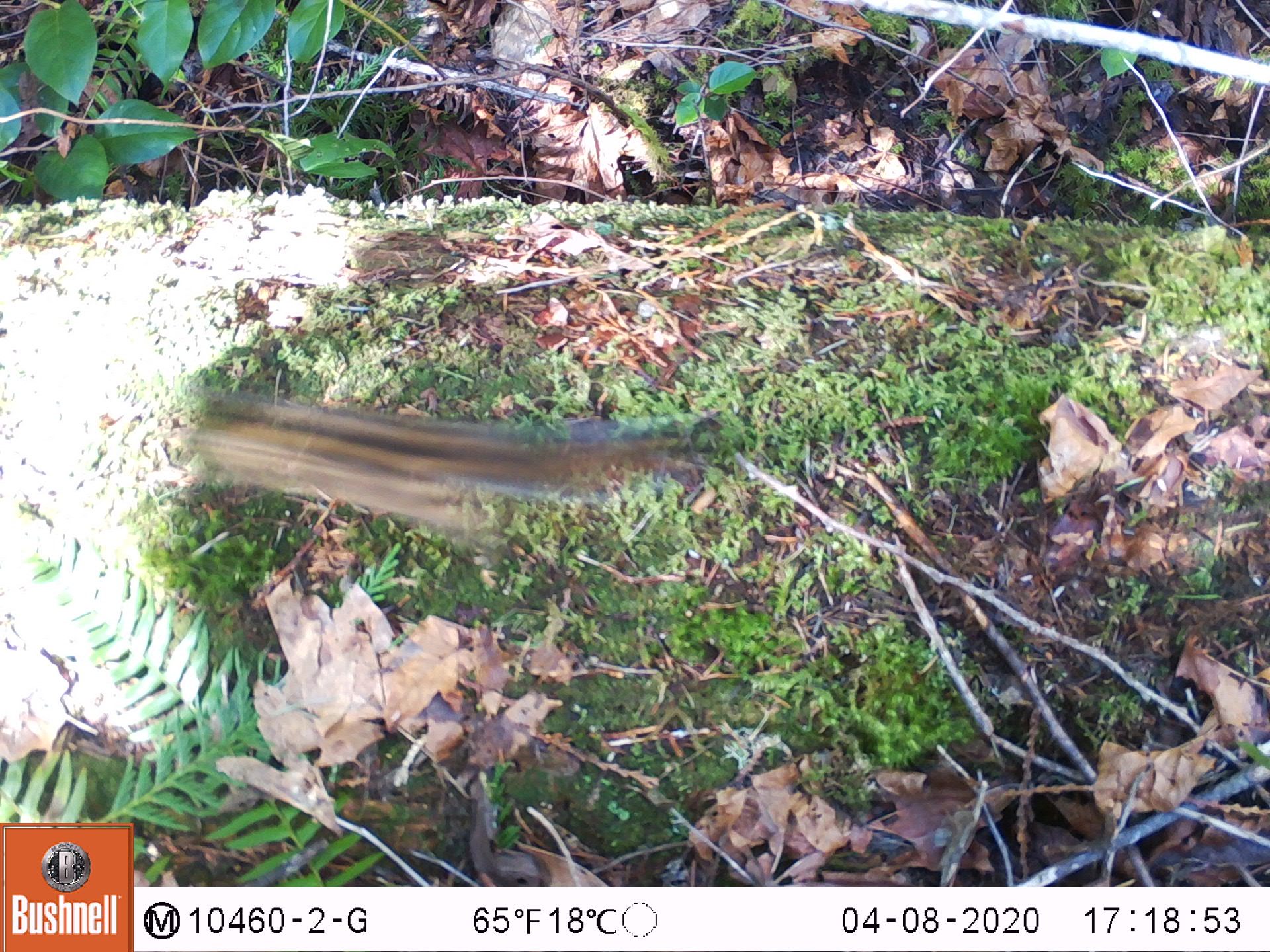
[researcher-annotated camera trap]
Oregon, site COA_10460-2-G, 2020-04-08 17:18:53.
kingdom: Animalia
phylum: Chordata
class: Mammalia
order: Rodentia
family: Sciuridae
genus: Neotamias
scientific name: Neotamias townsendii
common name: townsend's chipmunk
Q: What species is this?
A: Townsend's chipmunk (Neotamias townsendii).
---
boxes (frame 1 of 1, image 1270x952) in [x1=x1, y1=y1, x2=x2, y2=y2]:
townsend's chipmunk: [x1=161, y1=377, x2=732, y2=569]